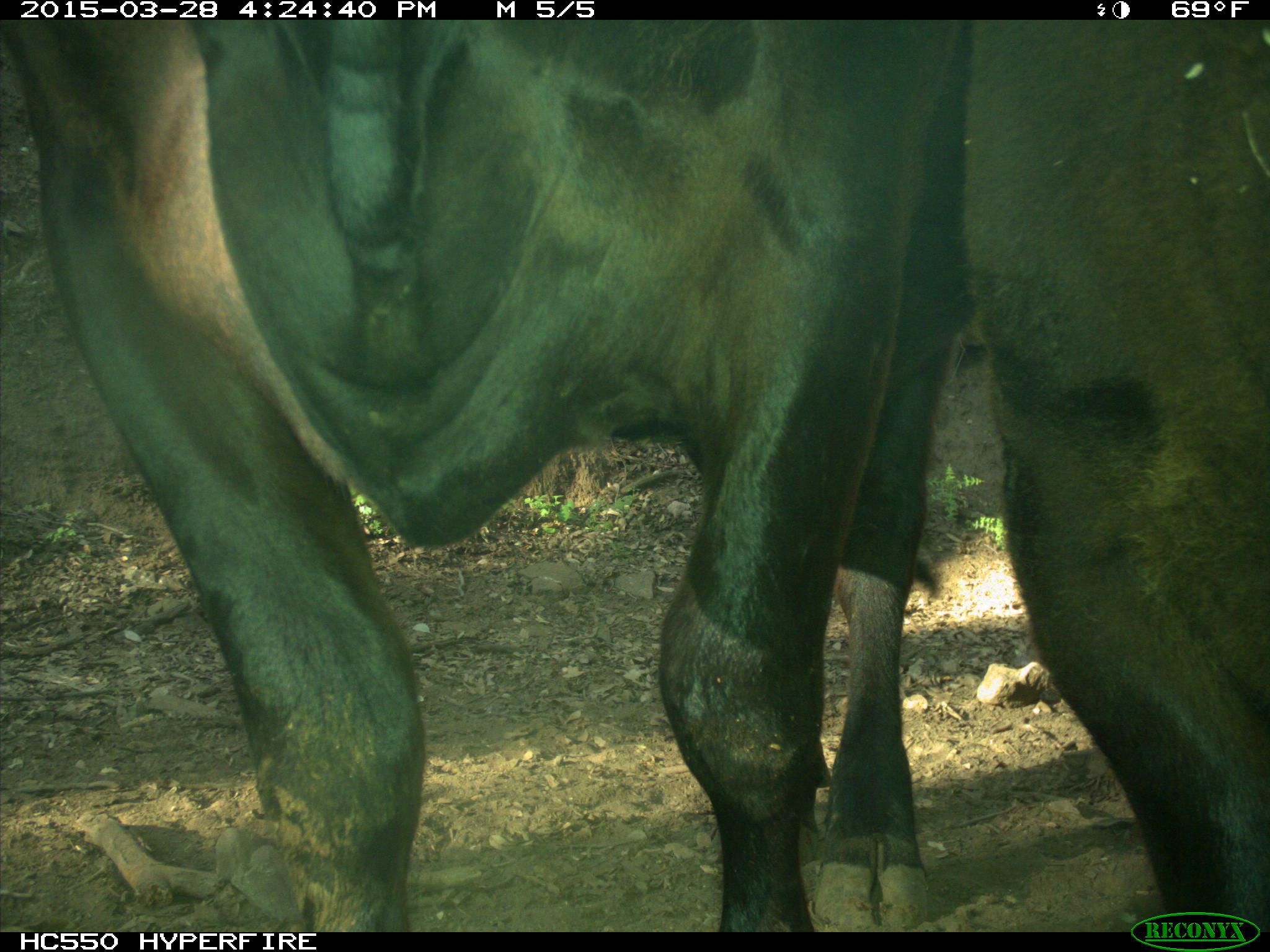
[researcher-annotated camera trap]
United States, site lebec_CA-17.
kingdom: Animalia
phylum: Chordata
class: Mammalia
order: Artiodactyla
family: Bovidae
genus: Bos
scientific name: Bos taurus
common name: domestic cow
Bos taurus (domestic cow).